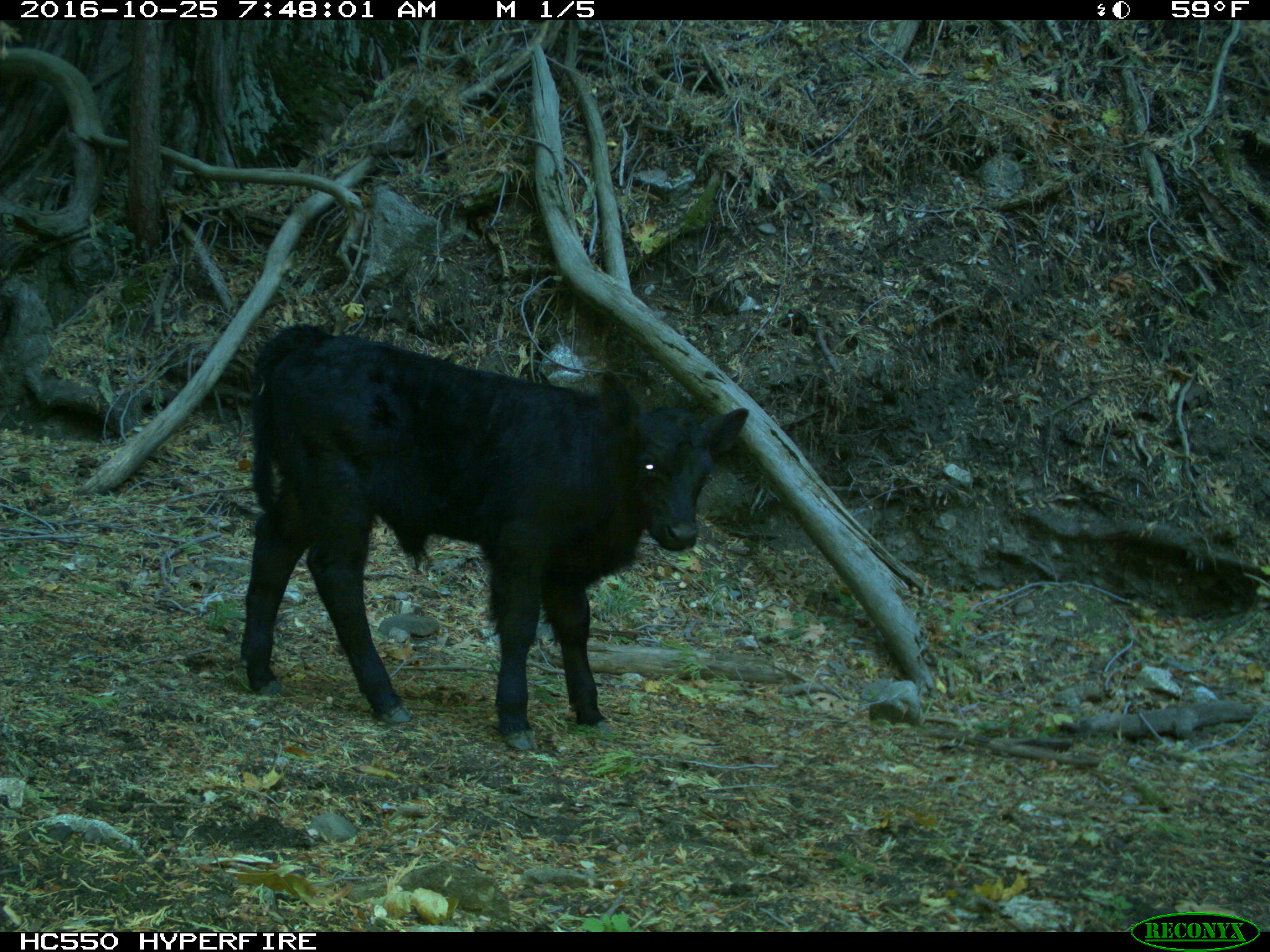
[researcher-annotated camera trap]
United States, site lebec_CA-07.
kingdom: Animalia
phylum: Chordata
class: Mammalia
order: Artiodactyla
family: Bovidae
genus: Bos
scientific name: Bos taurus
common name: domestic cow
Bos taurus (domestic cow).